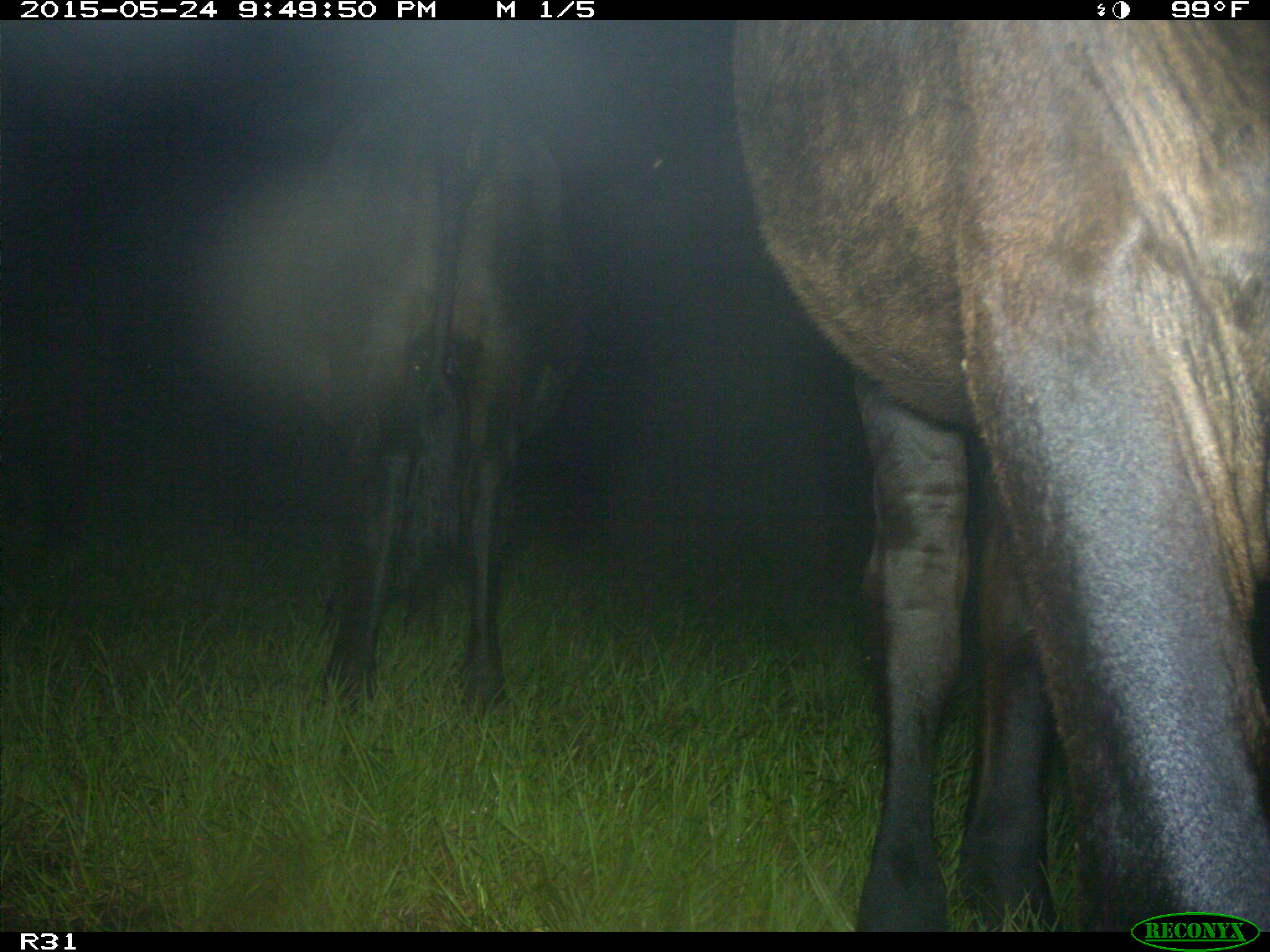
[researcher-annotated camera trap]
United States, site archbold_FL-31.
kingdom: Animalia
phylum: Chordata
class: Mammalia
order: Artiodactyla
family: Bovidae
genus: Bos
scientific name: Bos taurus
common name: domestic cow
Bos taurus (domestic cow).